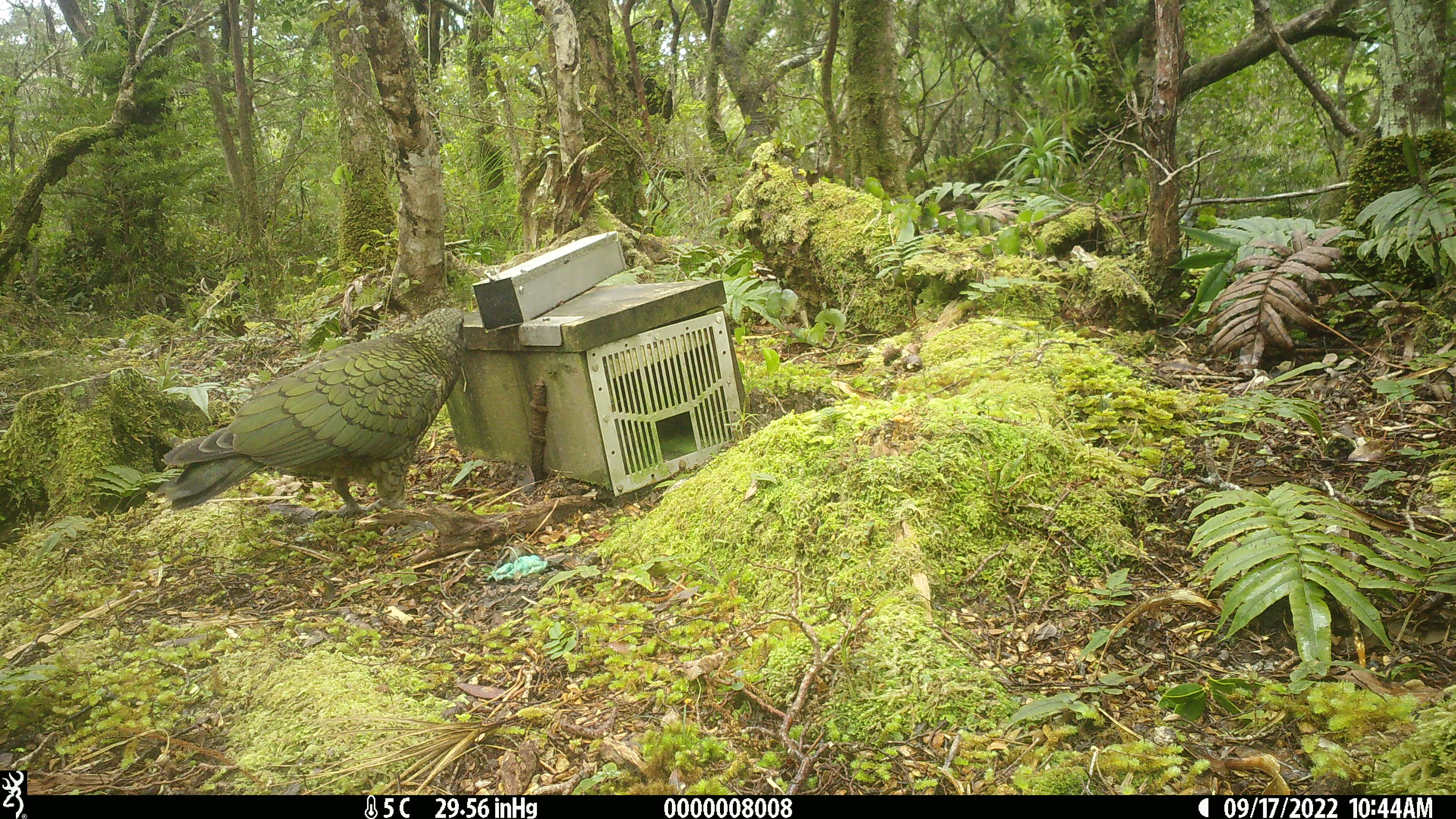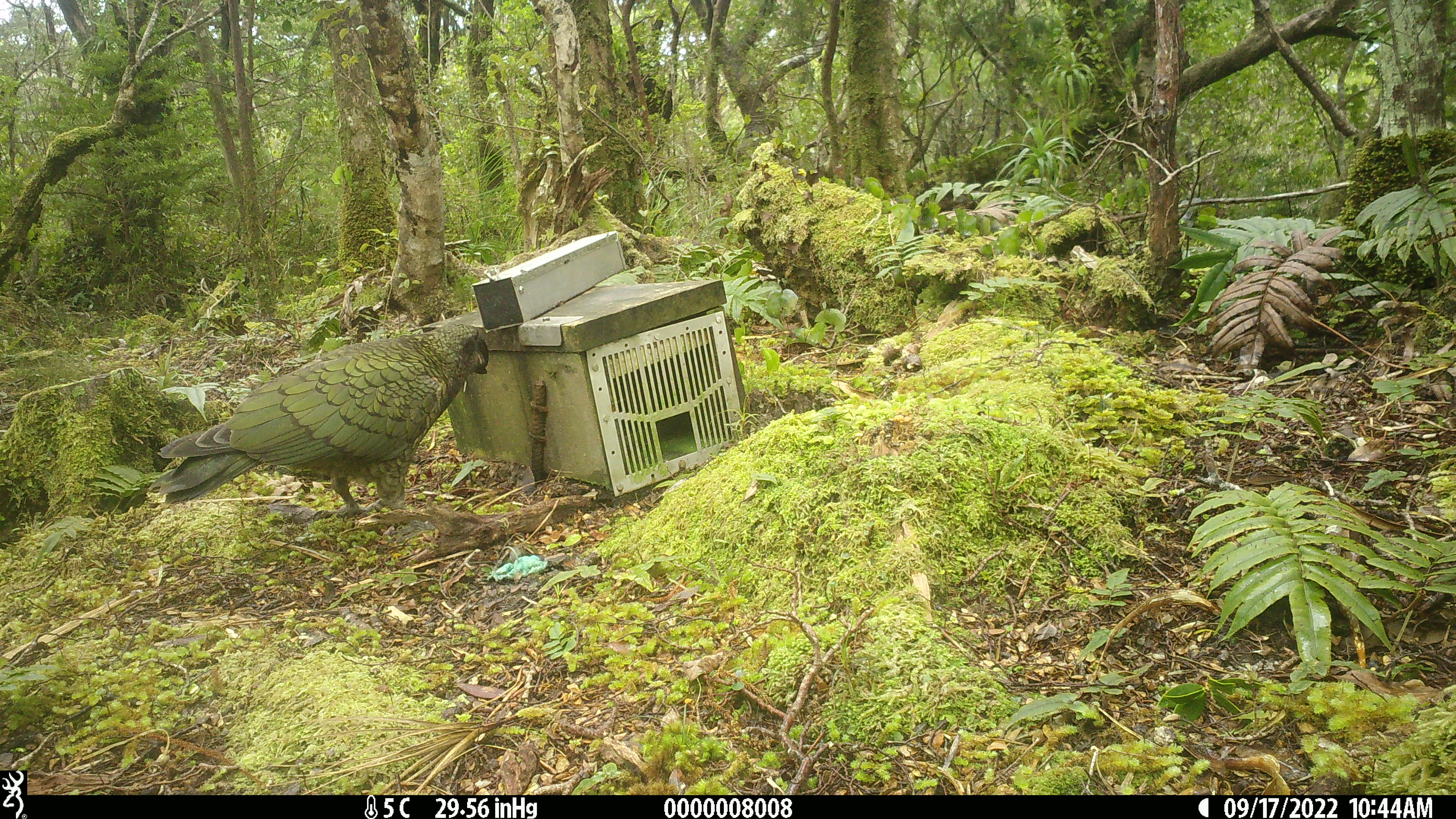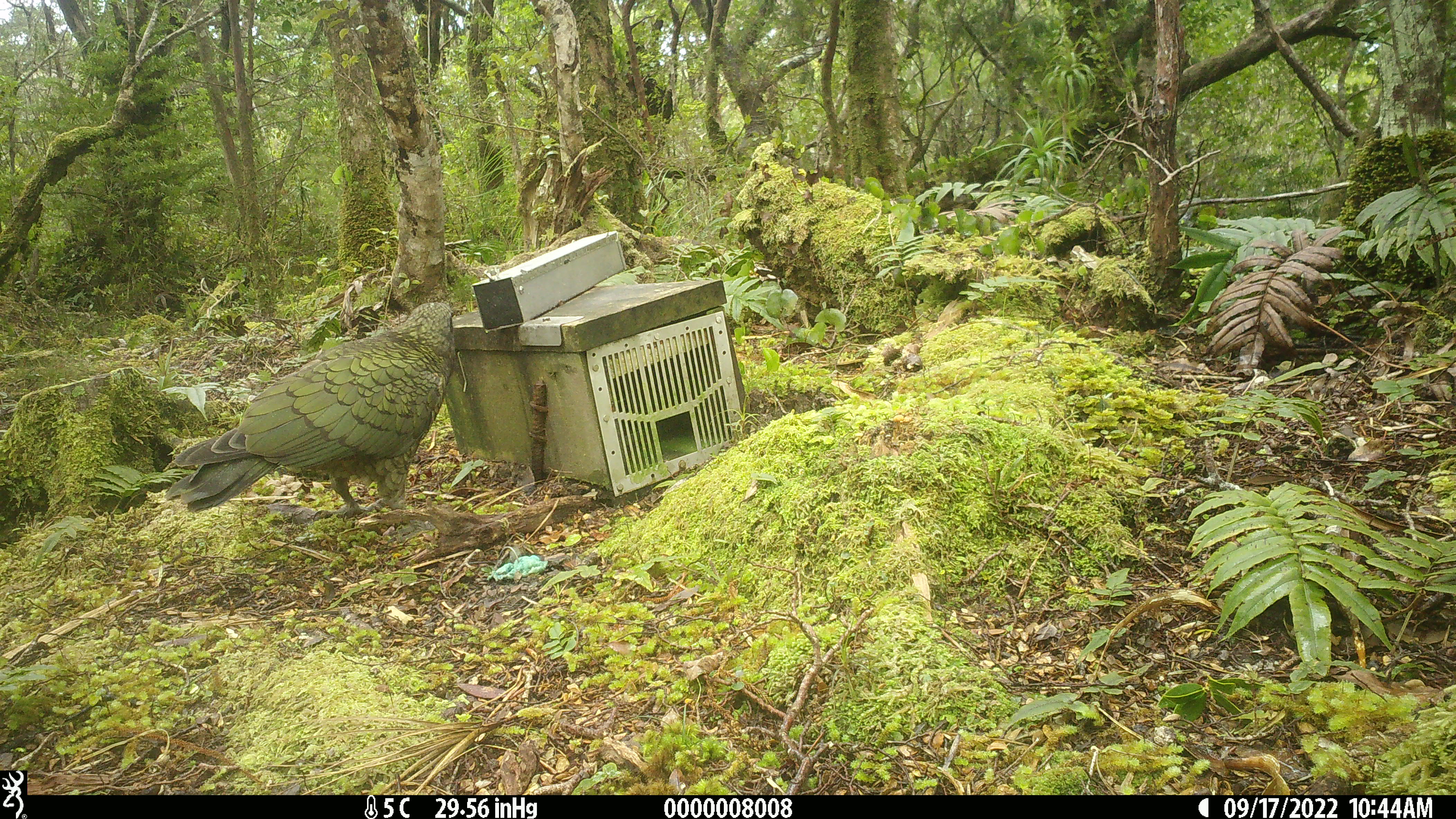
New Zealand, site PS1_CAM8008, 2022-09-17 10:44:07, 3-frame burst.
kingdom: Animalia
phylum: Chordata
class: Aves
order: Psittaciformes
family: Strigopidae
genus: Nestor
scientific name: Nestor notabilis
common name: kea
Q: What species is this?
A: Kea (Nestor notabilis).